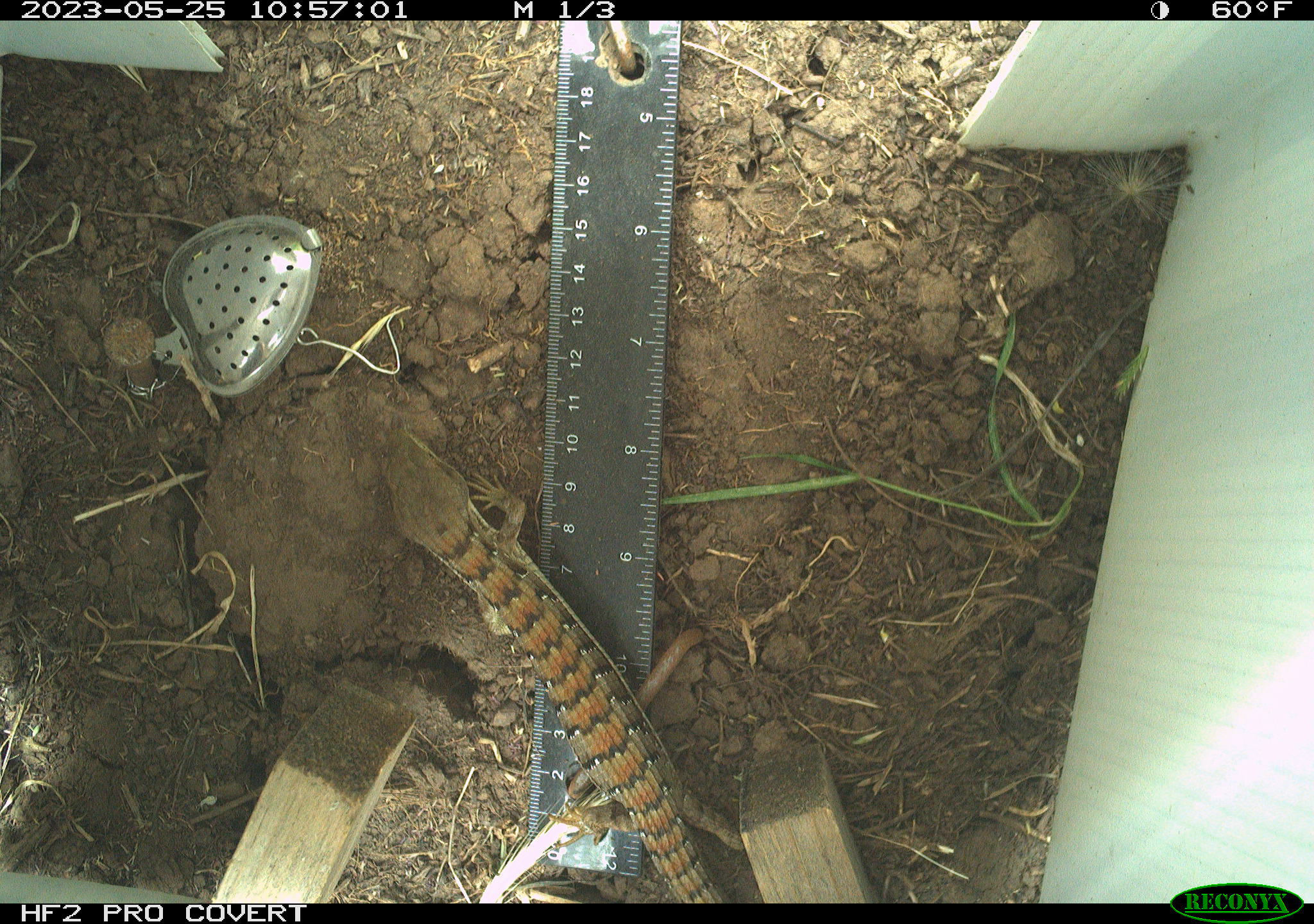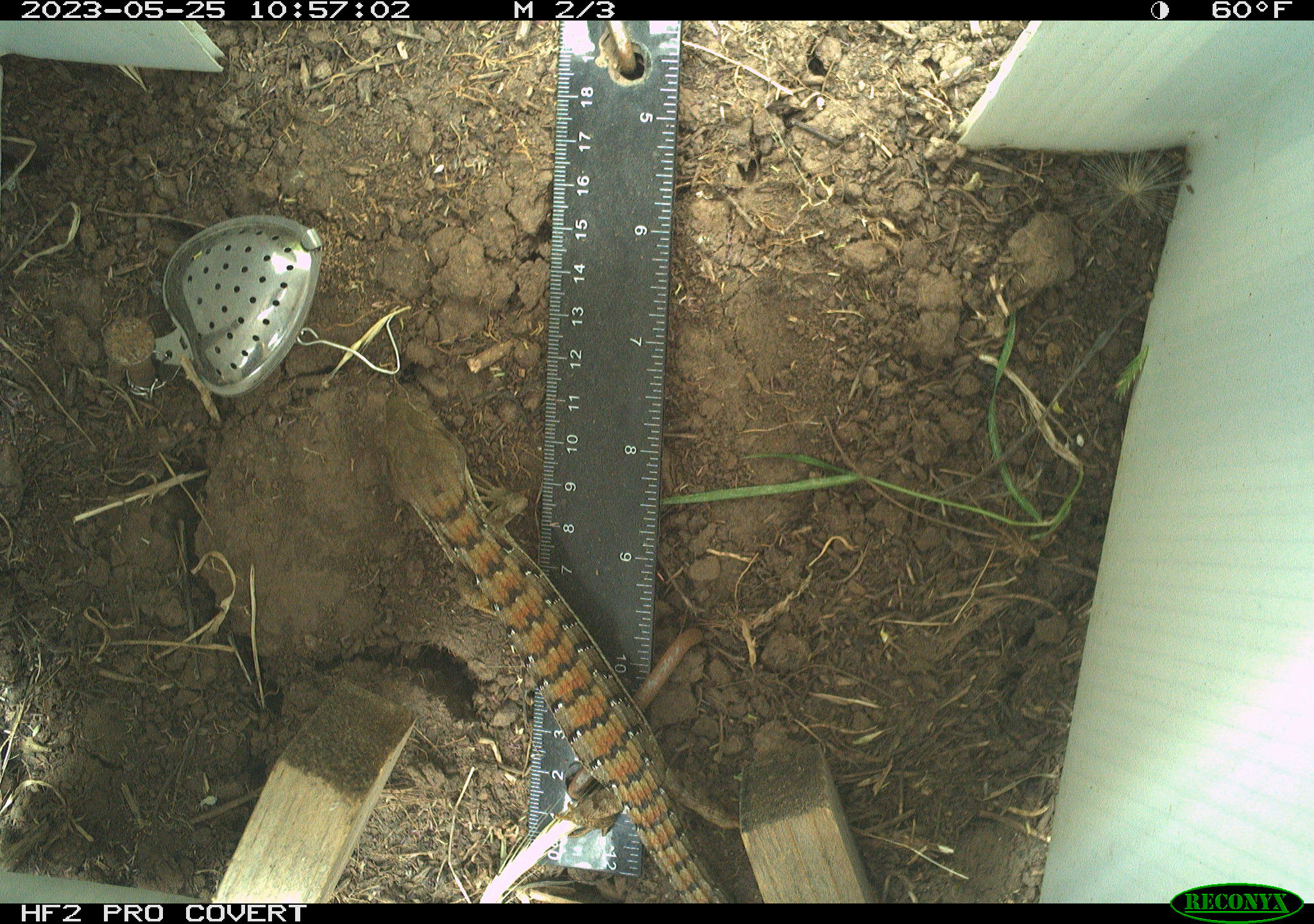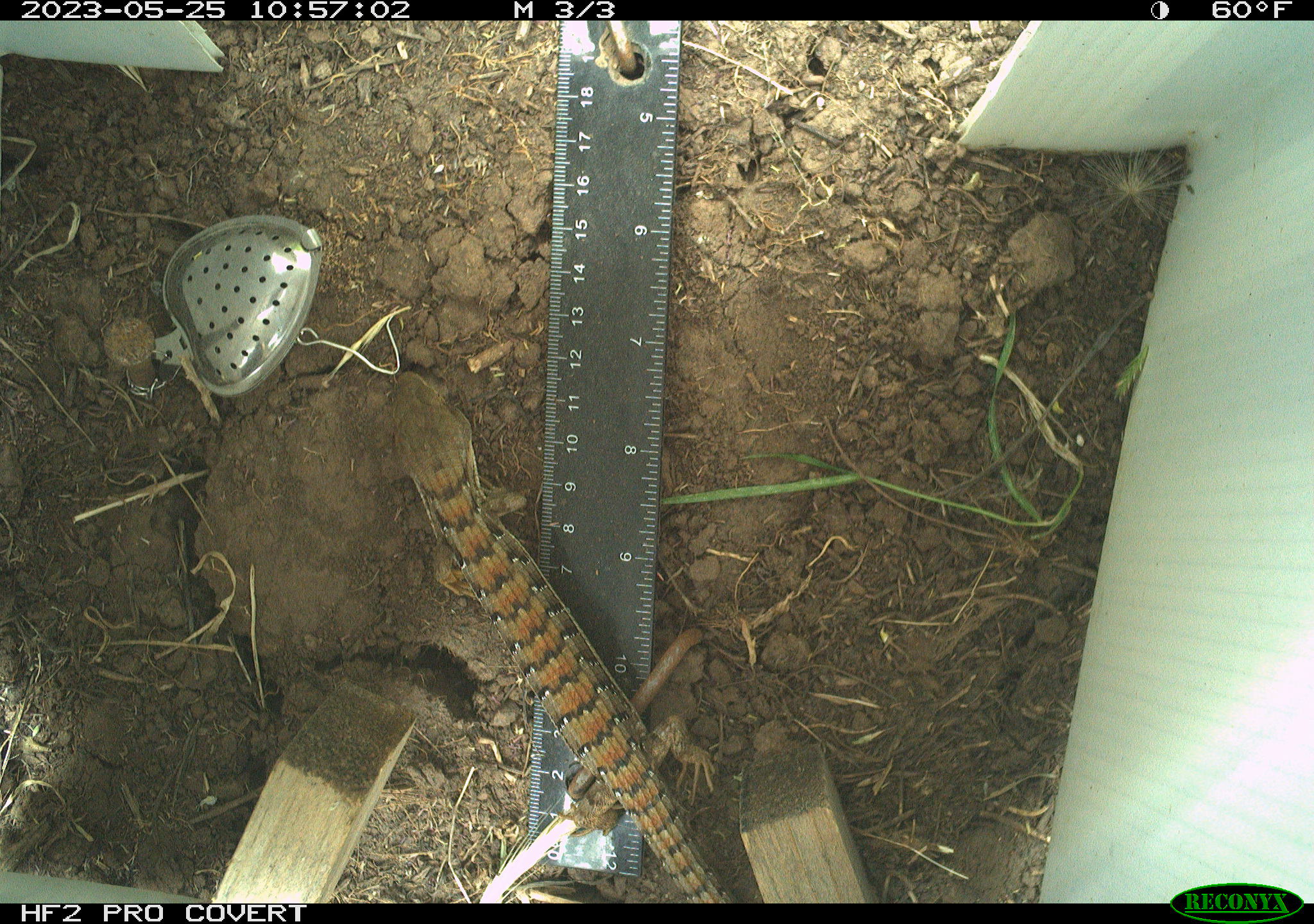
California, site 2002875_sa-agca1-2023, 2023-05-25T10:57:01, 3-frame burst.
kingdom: Animalia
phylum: Chordata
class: Reptilia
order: Squamata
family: Anguidae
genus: Elgaria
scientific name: Elgaria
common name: alligator lizards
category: elgaria species